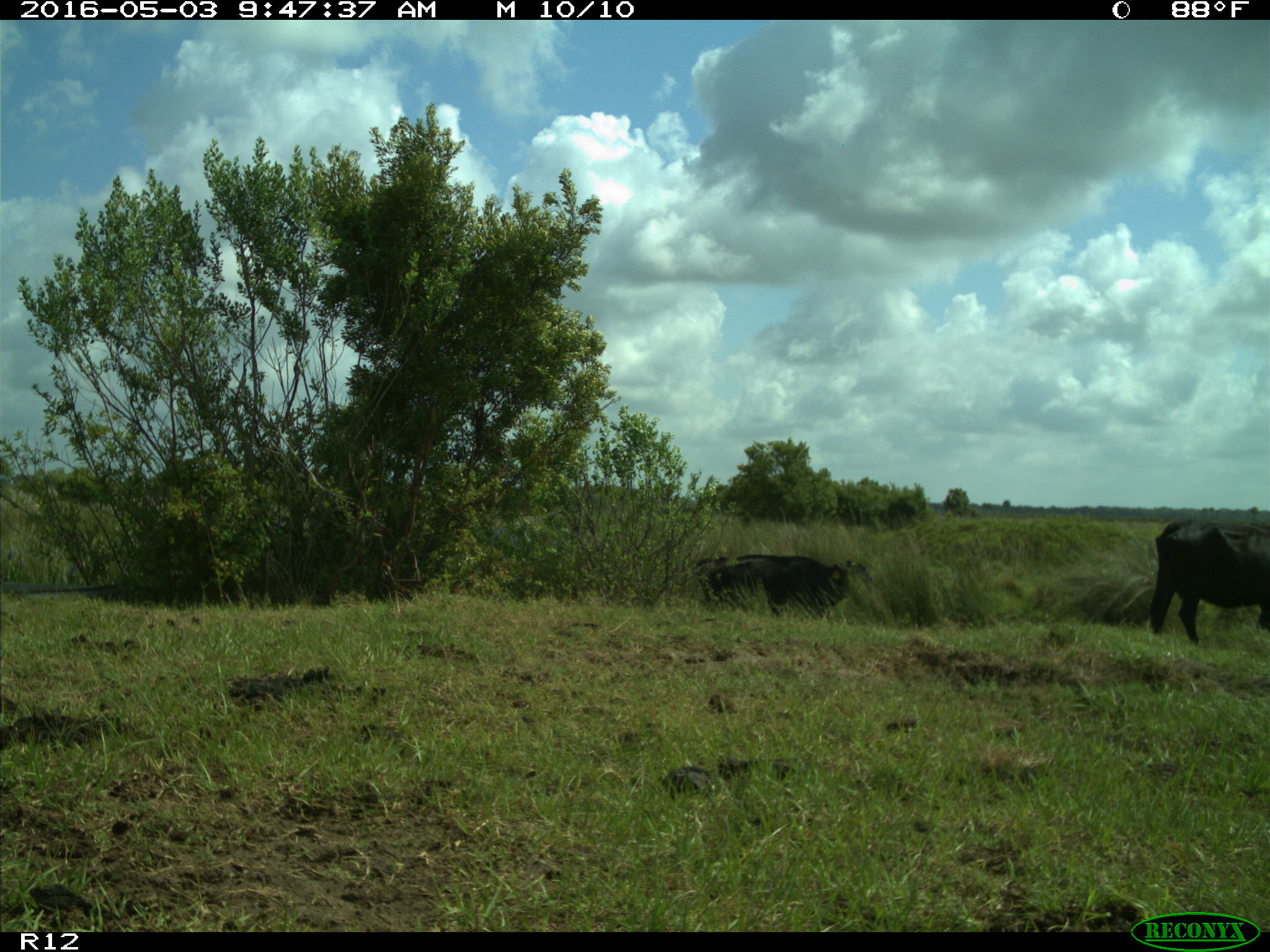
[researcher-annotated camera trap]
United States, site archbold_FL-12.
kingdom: Animalia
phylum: Chordata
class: Mammalia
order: Artiodactyla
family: Bovidae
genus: Bos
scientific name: Bos taurus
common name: domestic cow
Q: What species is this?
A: Bos taurus (domestic cow).